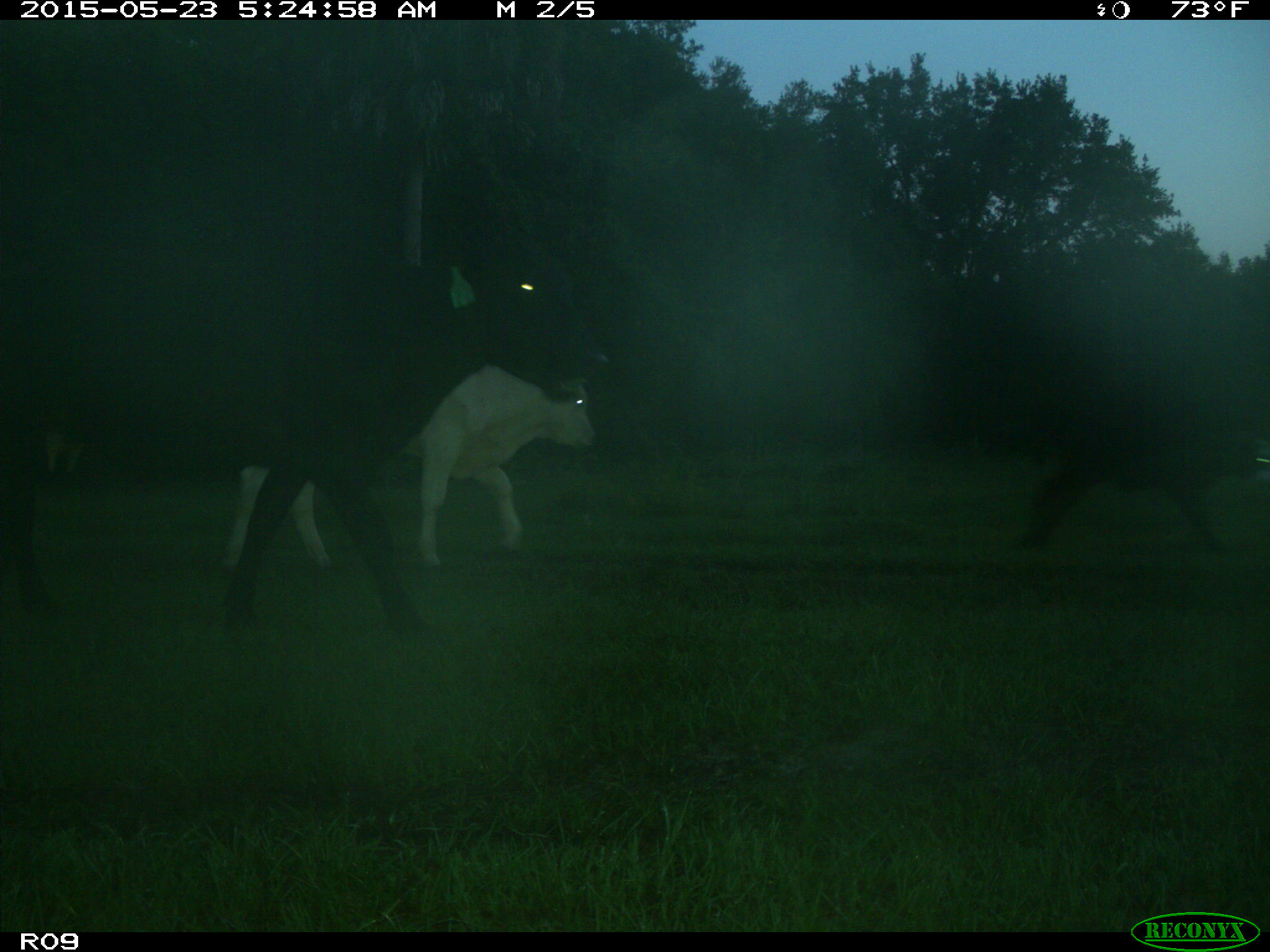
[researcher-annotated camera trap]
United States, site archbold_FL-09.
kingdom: Animalia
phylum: Chordata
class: Mammalia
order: Artiodactyla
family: Bovidae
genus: Bos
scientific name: Bos taurus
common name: domestic cow